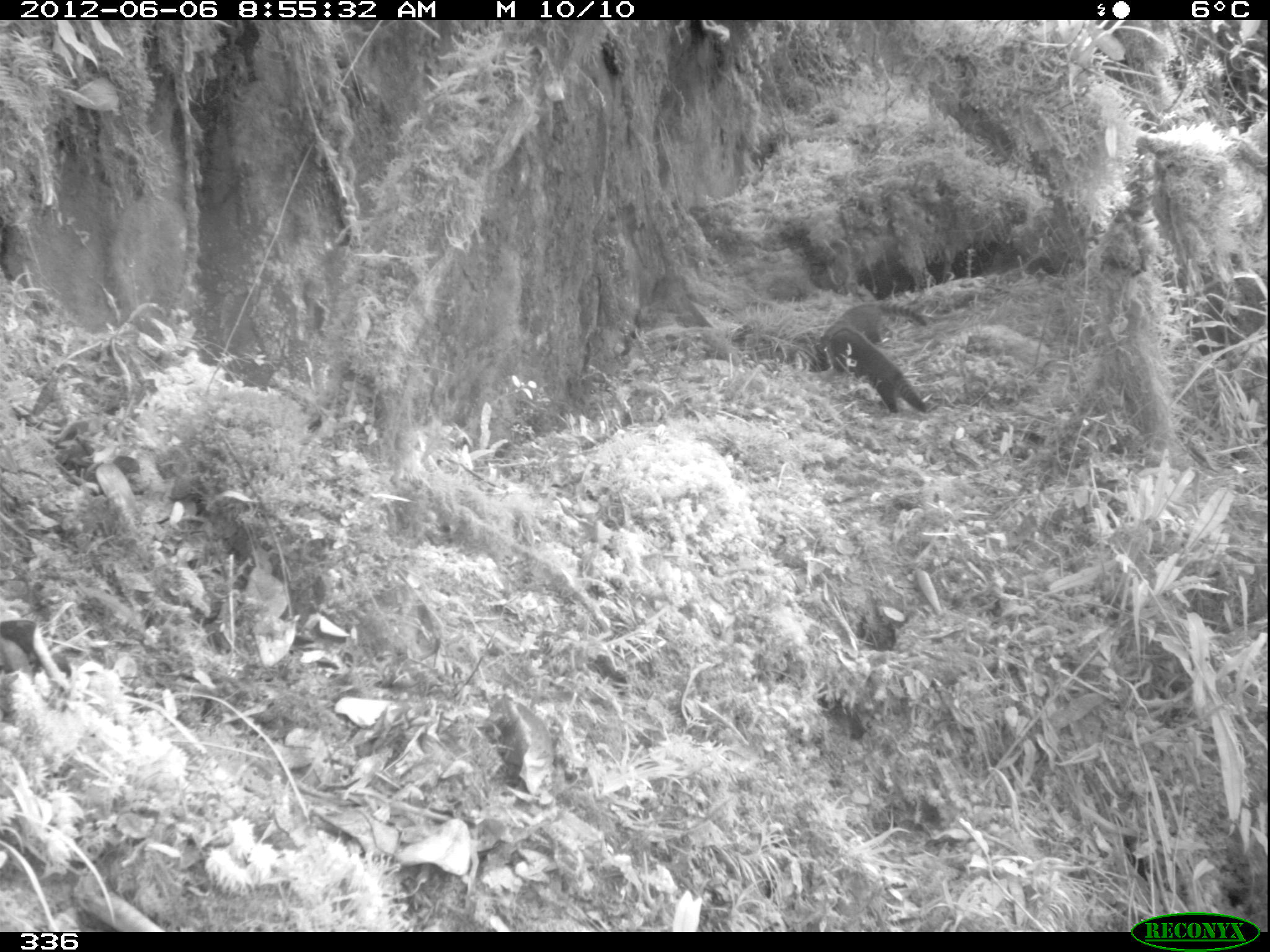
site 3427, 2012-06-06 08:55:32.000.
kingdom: Animalia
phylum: Chordata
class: Mammalia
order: Carnivora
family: Procyonidae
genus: Nasua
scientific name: Nasua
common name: coatis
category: unknown coati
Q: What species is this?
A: Unknown coati (coatis) (Nasua).